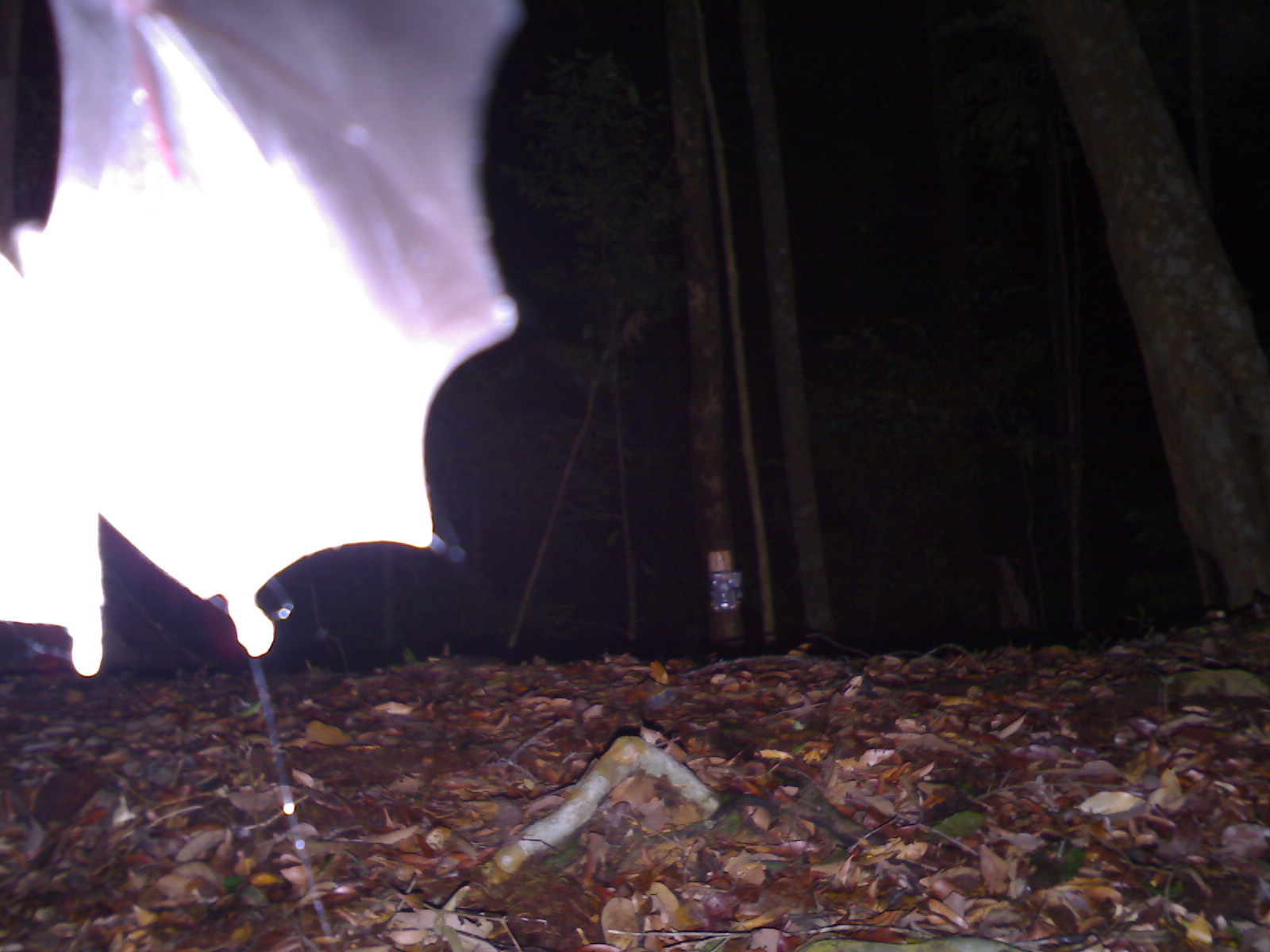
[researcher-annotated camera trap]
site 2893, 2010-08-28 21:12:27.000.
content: unidentified animal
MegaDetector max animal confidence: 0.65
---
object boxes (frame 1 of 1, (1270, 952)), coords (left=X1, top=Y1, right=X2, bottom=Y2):
unknown: (left=0, top=1, right=523, bottom=677)